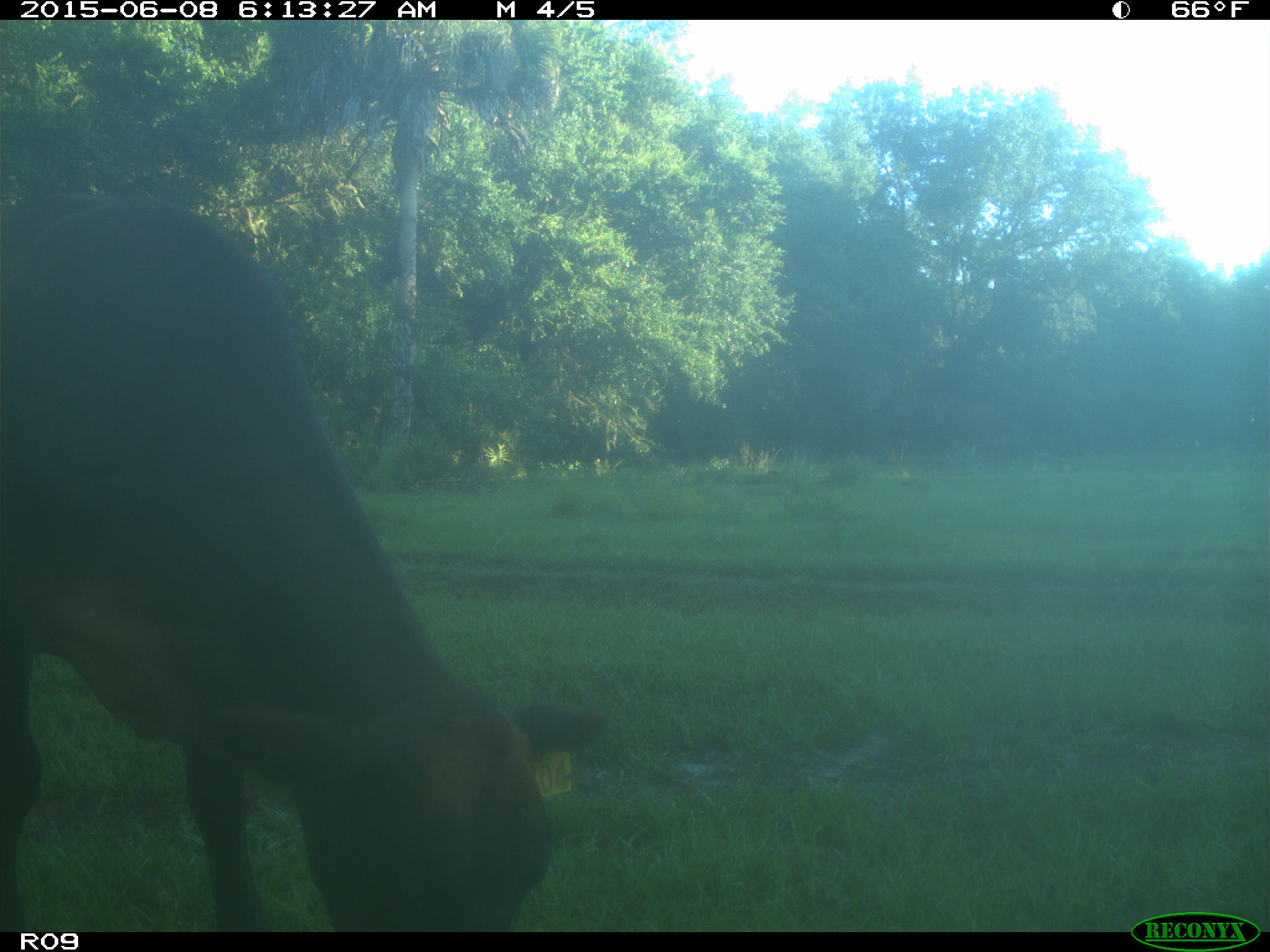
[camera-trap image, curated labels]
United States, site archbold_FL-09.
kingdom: Animalia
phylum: Chordata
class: Mammalia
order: Artiodactyla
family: Bovidae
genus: Bos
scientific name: Bos taurus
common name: domestic cow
Bos taurus (domestic cow).